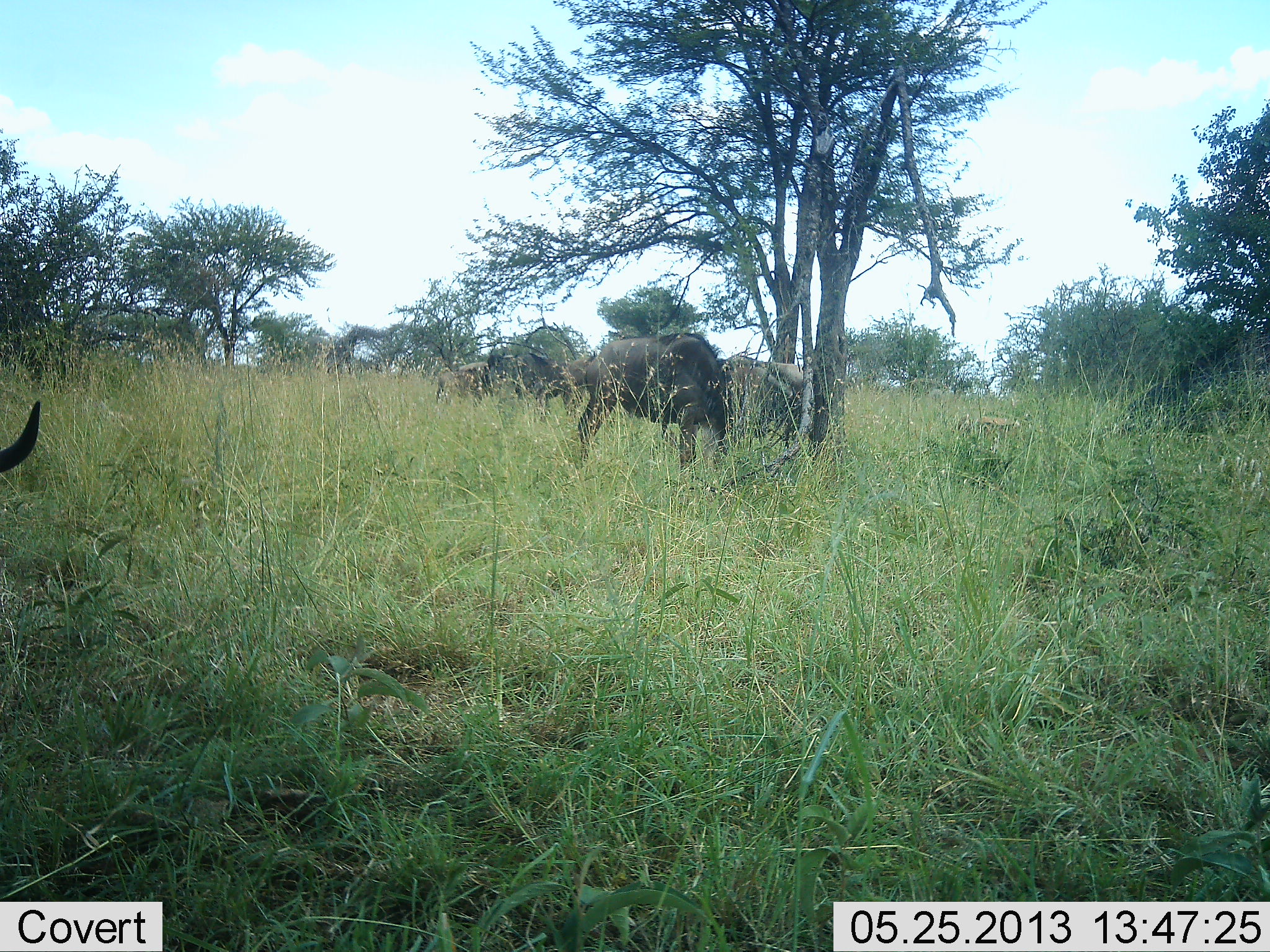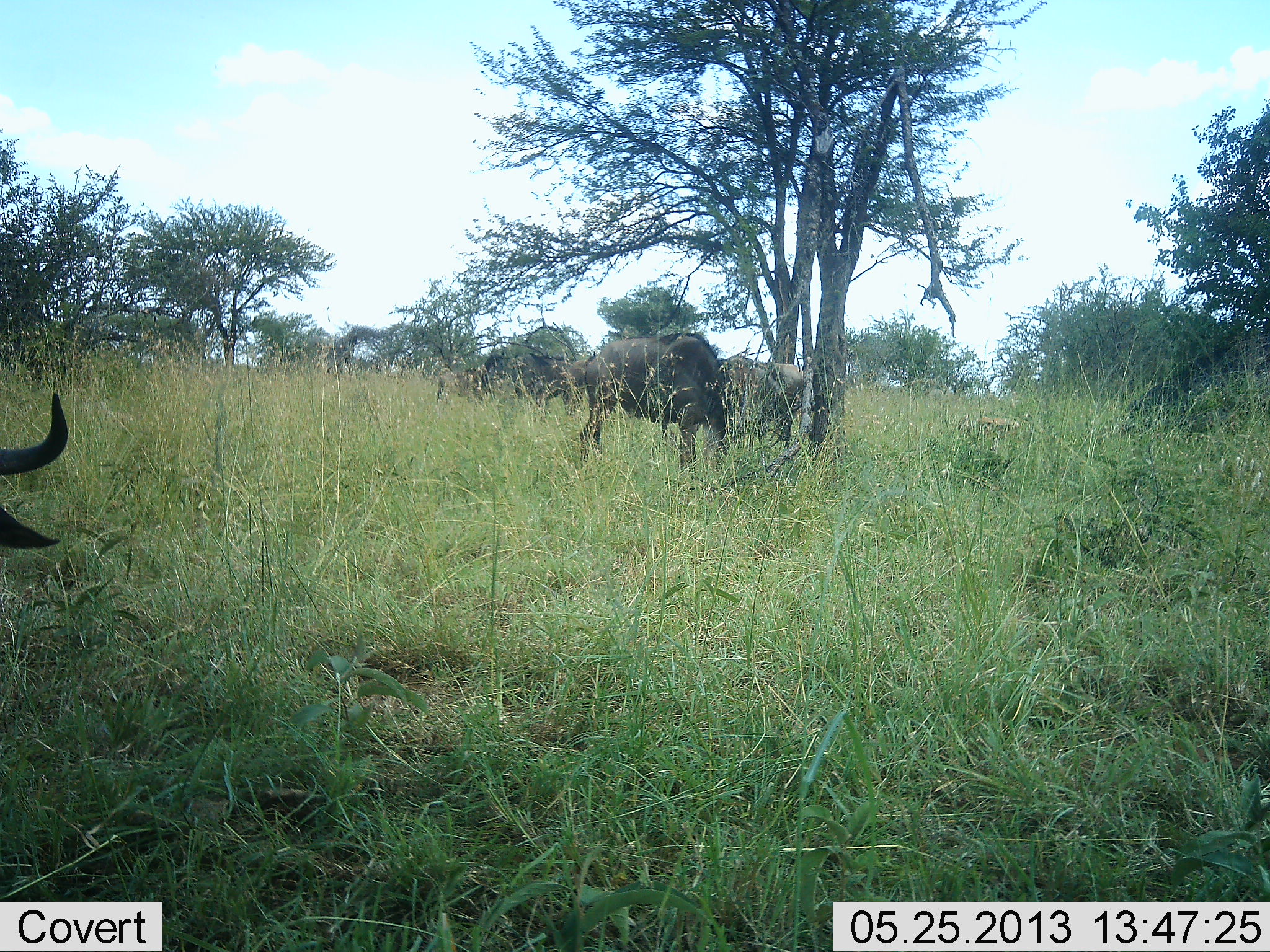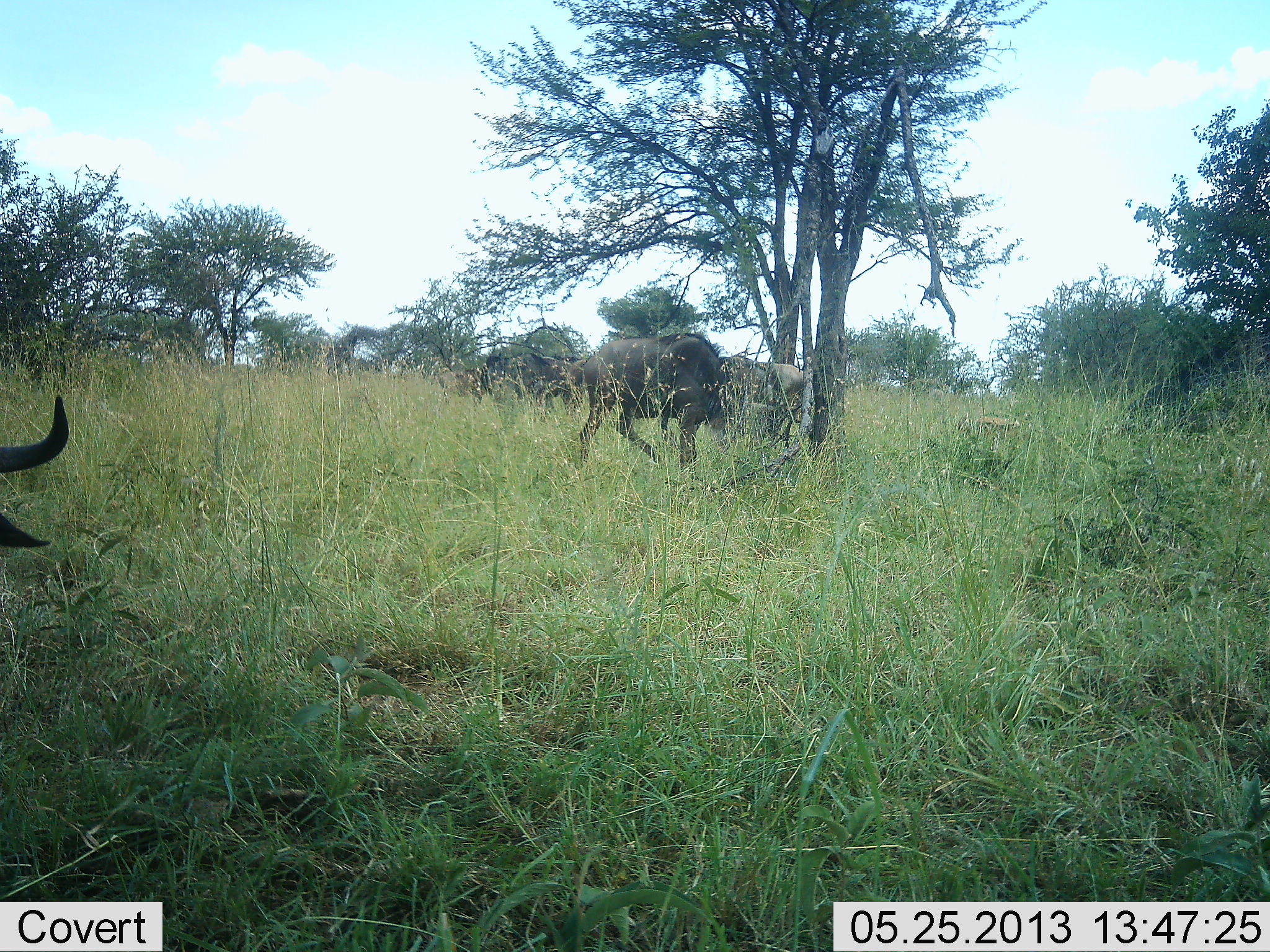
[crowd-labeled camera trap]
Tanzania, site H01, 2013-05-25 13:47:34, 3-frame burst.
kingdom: Animalia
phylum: Chordata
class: Mammalia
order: Artiodactyla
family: Bovidae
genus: Connochaetes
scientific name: Connochaetes taurinus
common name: blue wildebeest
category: wildebeest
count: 4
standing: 71%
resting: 6%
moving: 6%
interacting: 6%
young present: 12%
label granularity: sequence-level